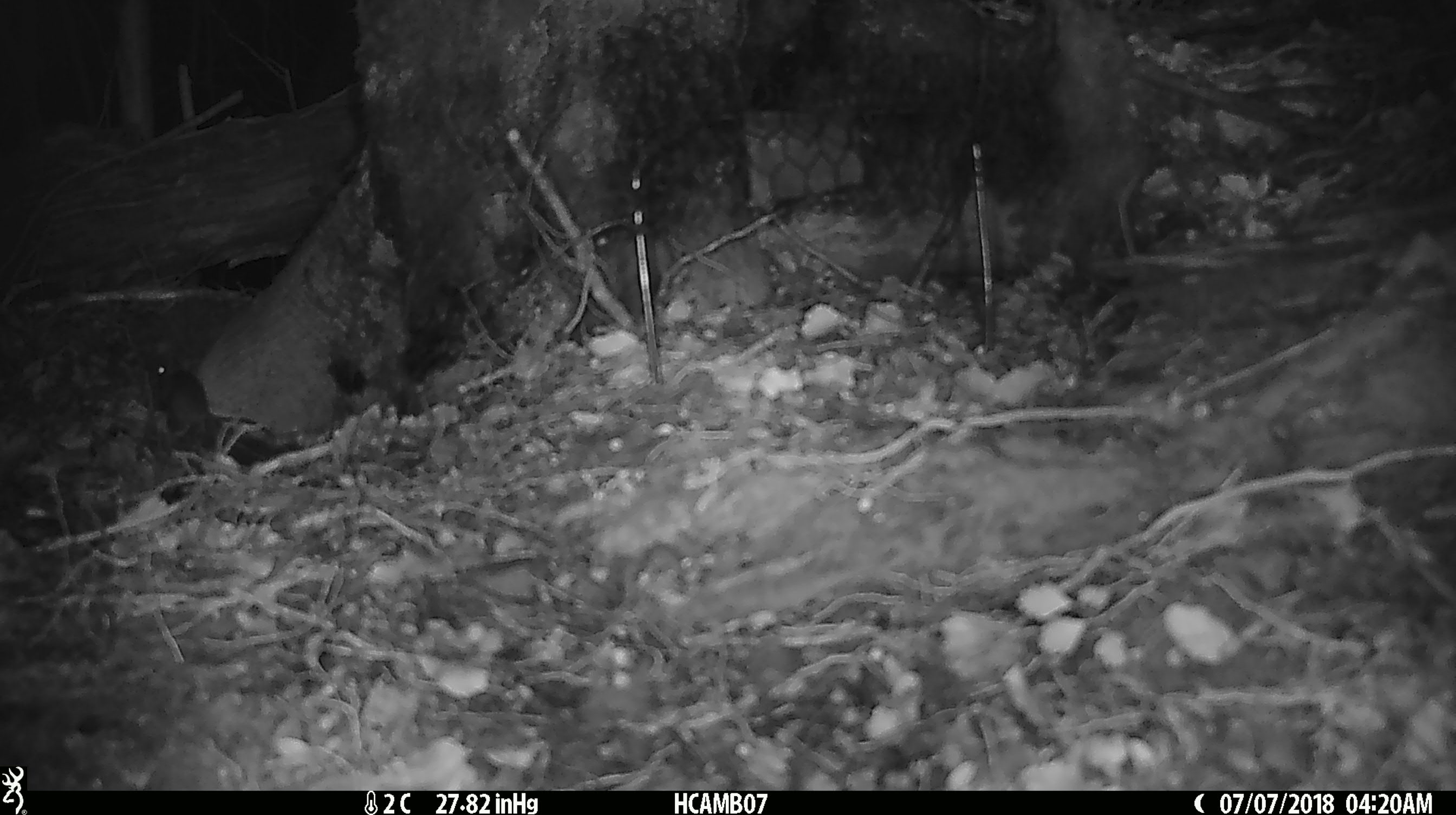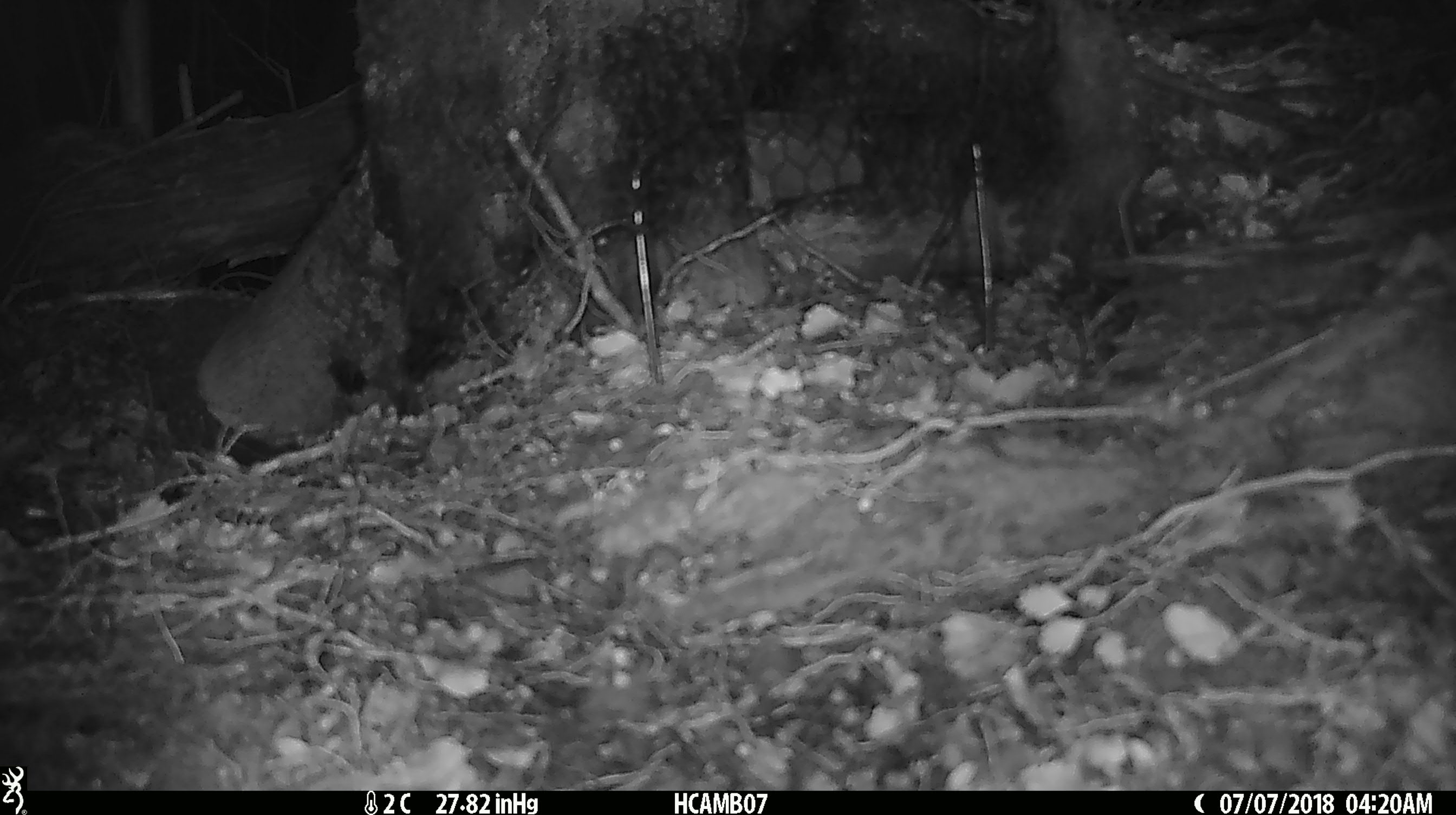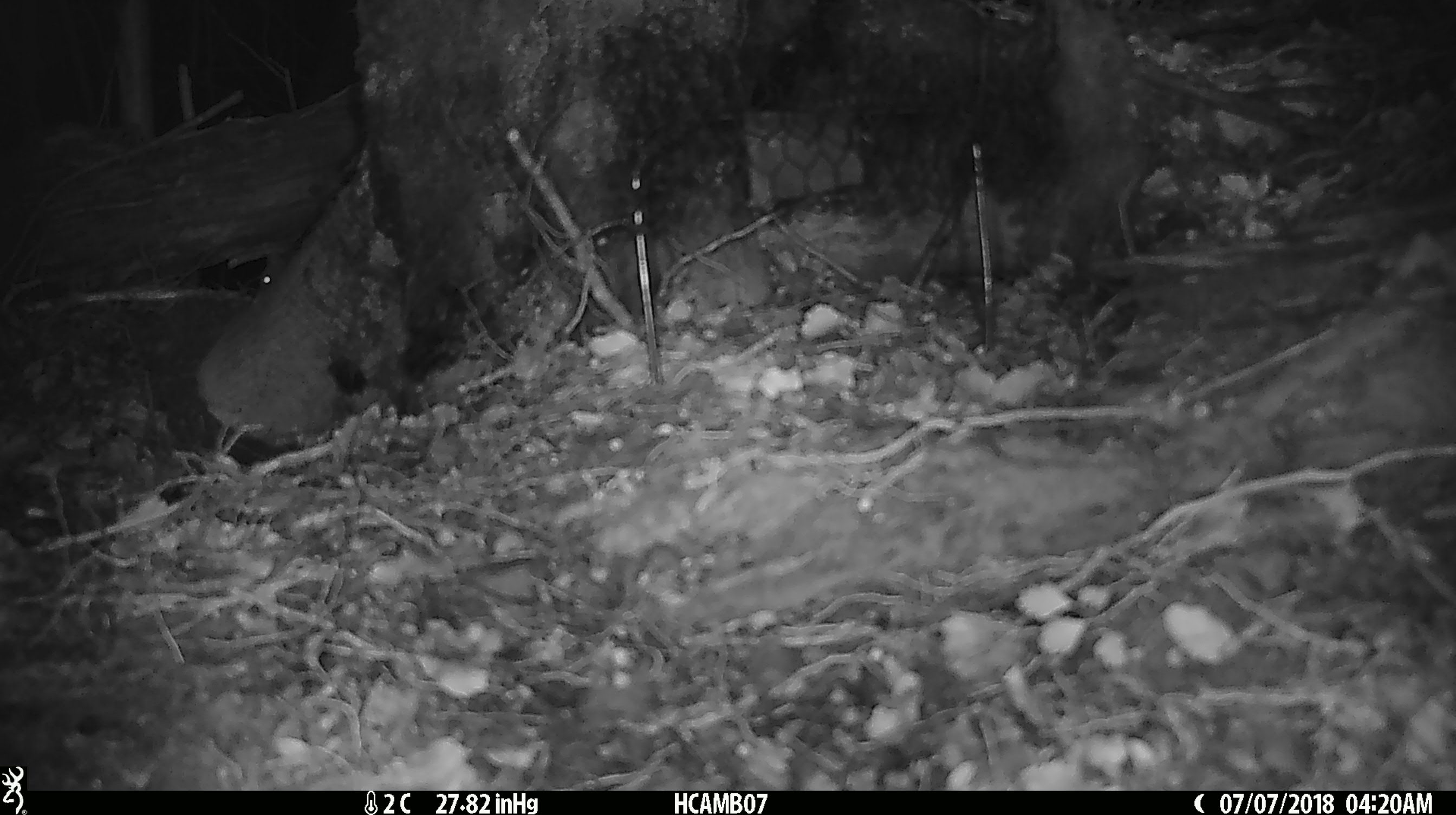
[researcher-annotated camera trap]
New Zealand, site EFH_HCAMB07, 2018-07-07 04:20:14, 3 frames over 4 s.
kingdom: Animalia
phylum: Chordata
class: Mammalia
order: Rodentia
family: Muridae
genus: Mus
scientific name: Mus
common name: mouse